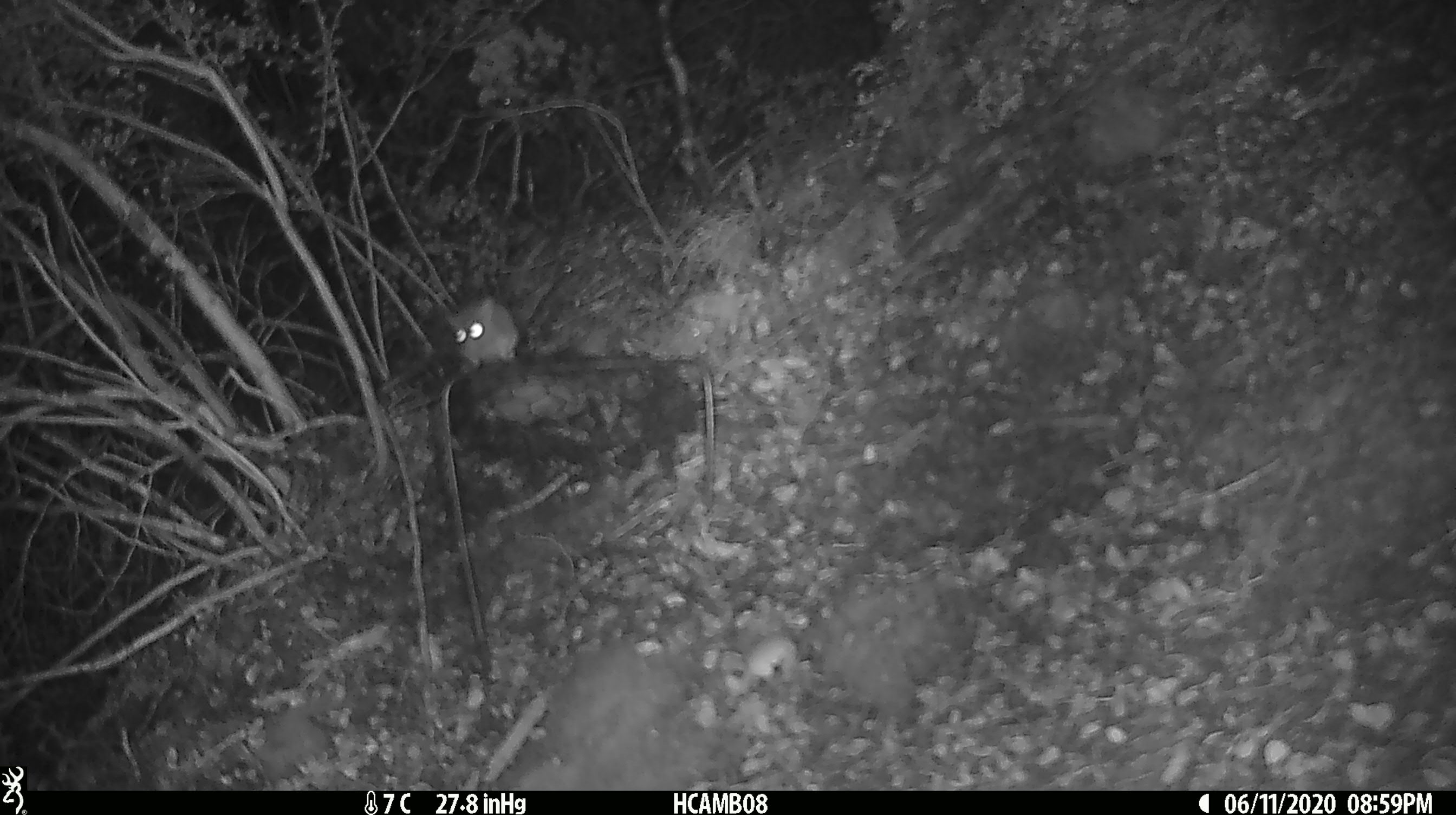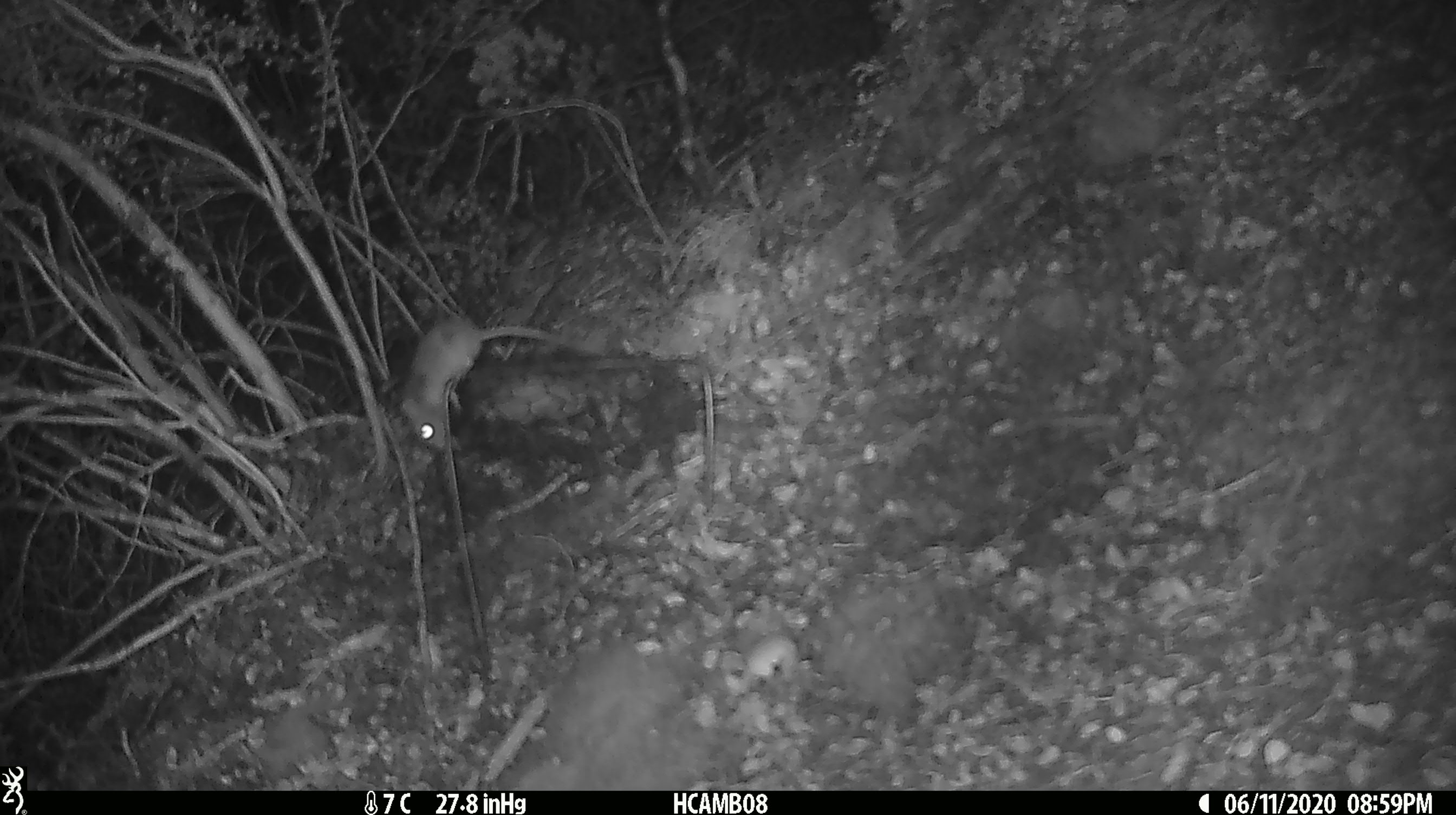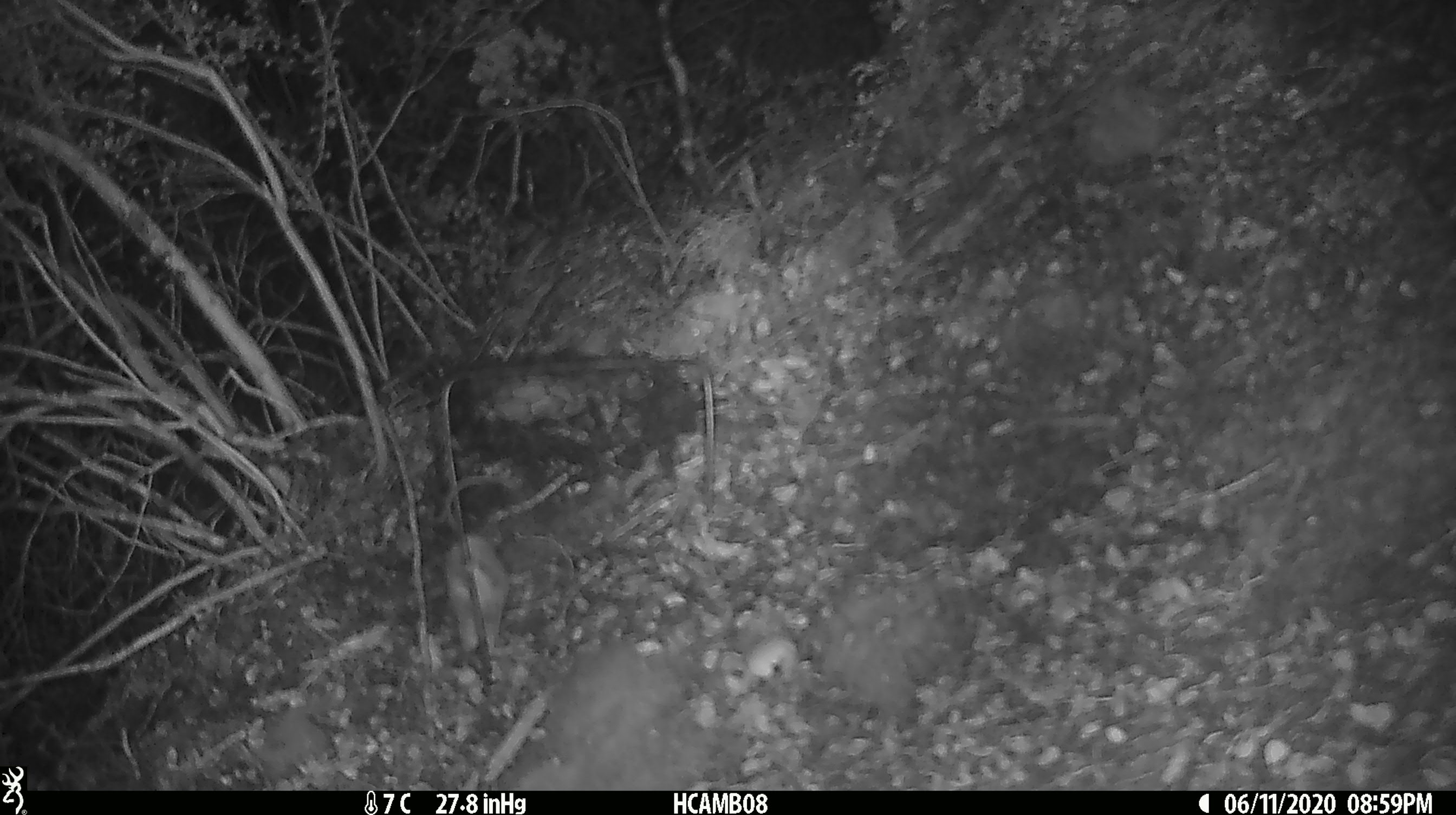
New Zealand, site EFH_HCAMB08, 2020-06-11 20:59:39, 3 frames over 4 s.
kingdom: Animalia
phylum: Chordata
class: Mammalia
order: Rodentia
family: Muridae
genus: Mus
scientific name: Mus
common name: mouse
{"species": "mouse (Mus)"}